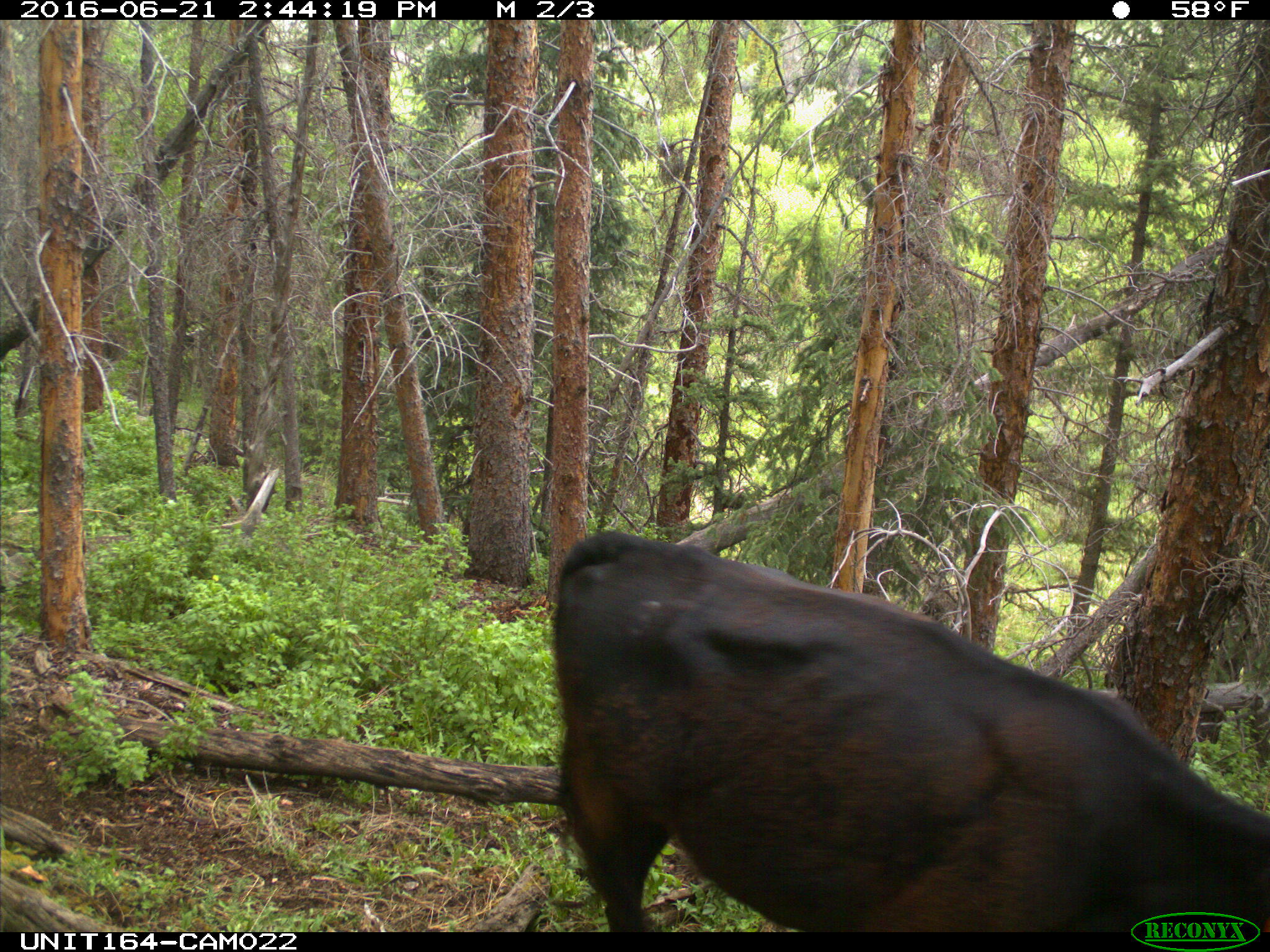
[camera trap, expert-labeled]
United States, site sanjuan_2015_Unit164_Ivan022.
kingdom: Animalia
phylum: Chordata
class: Mammalia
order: Artiodactyla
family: Bovidae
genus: Bos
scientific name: Bos taurus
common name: domestic cow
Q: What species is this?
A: Bos taurus (domestic cow).